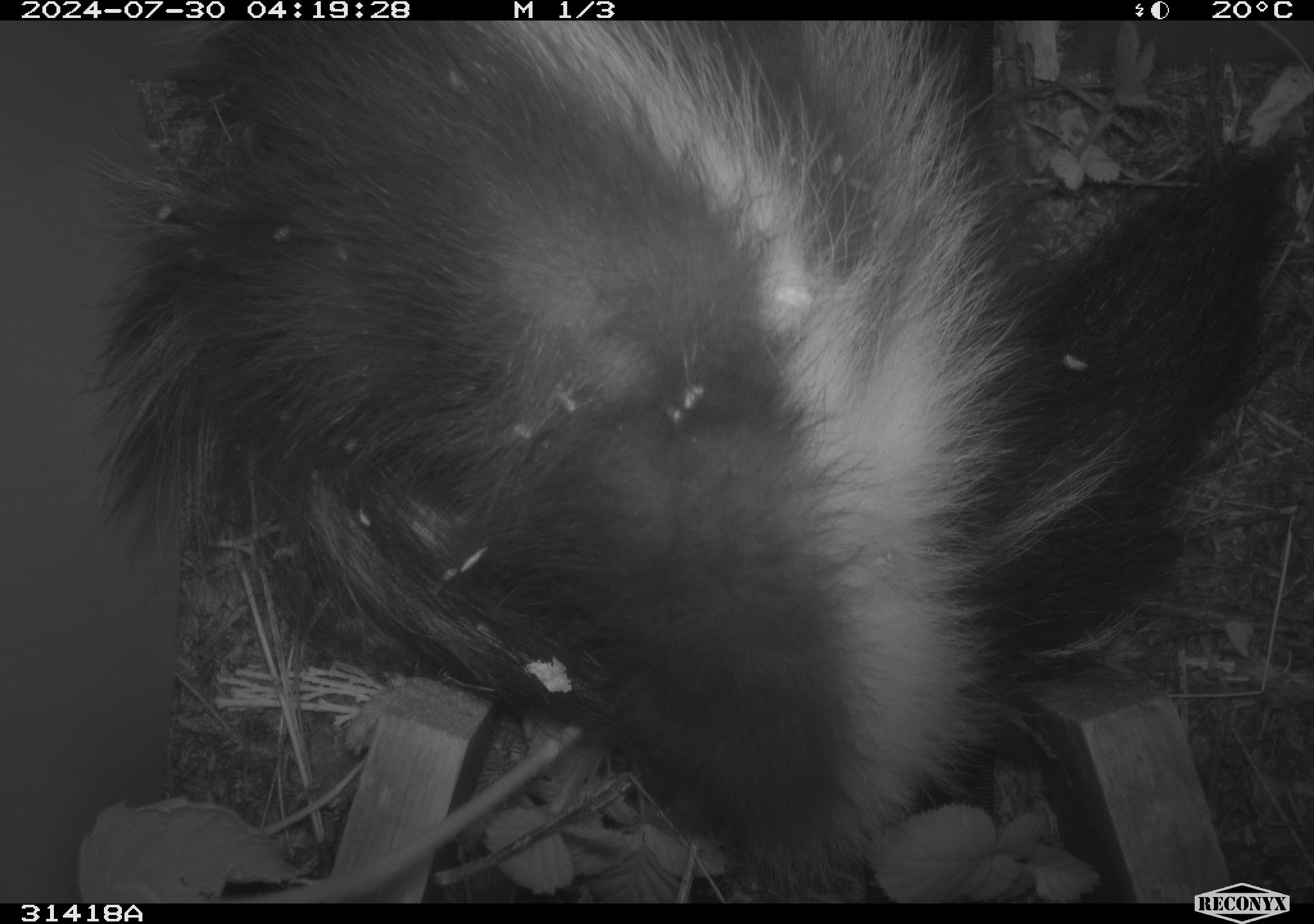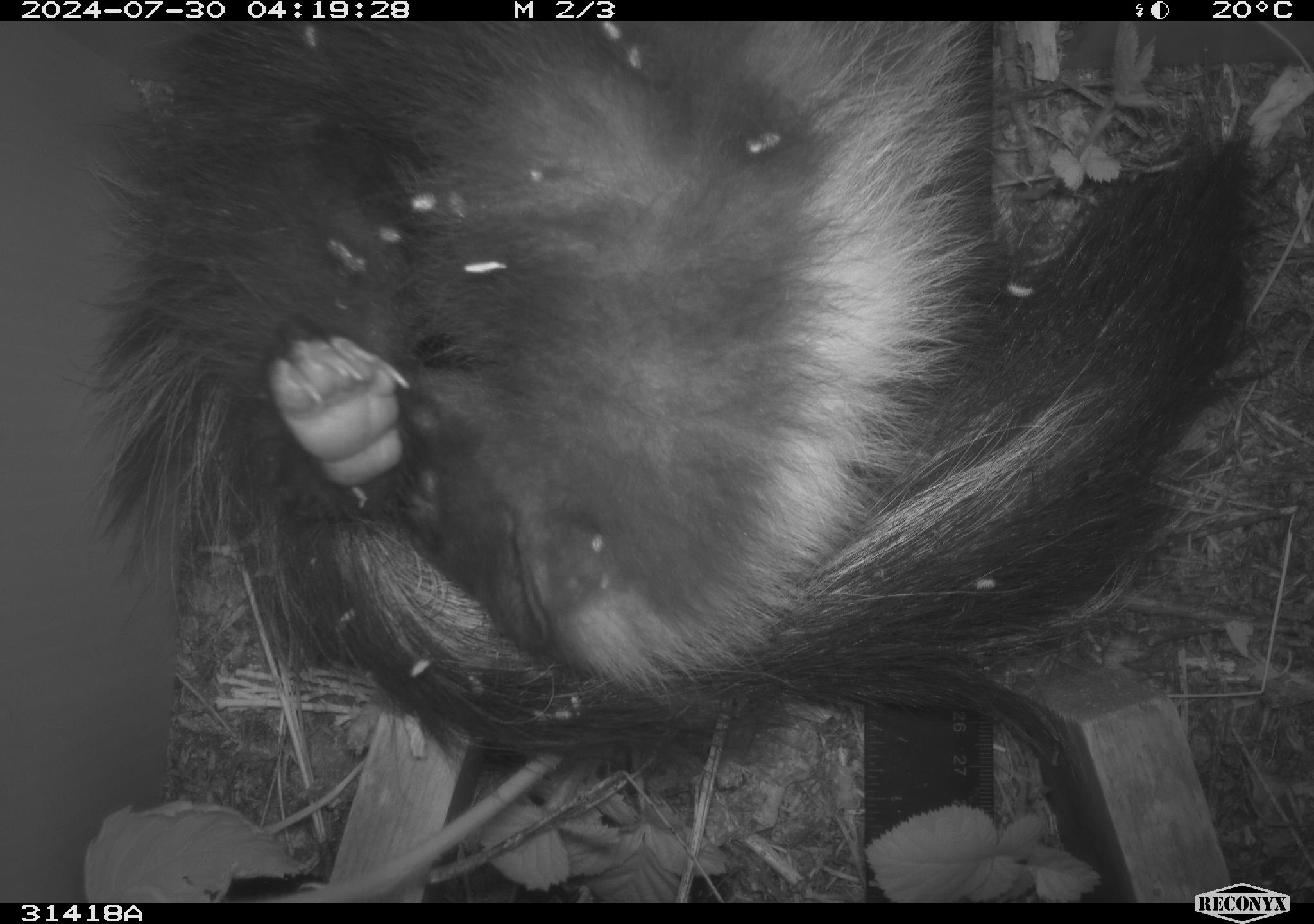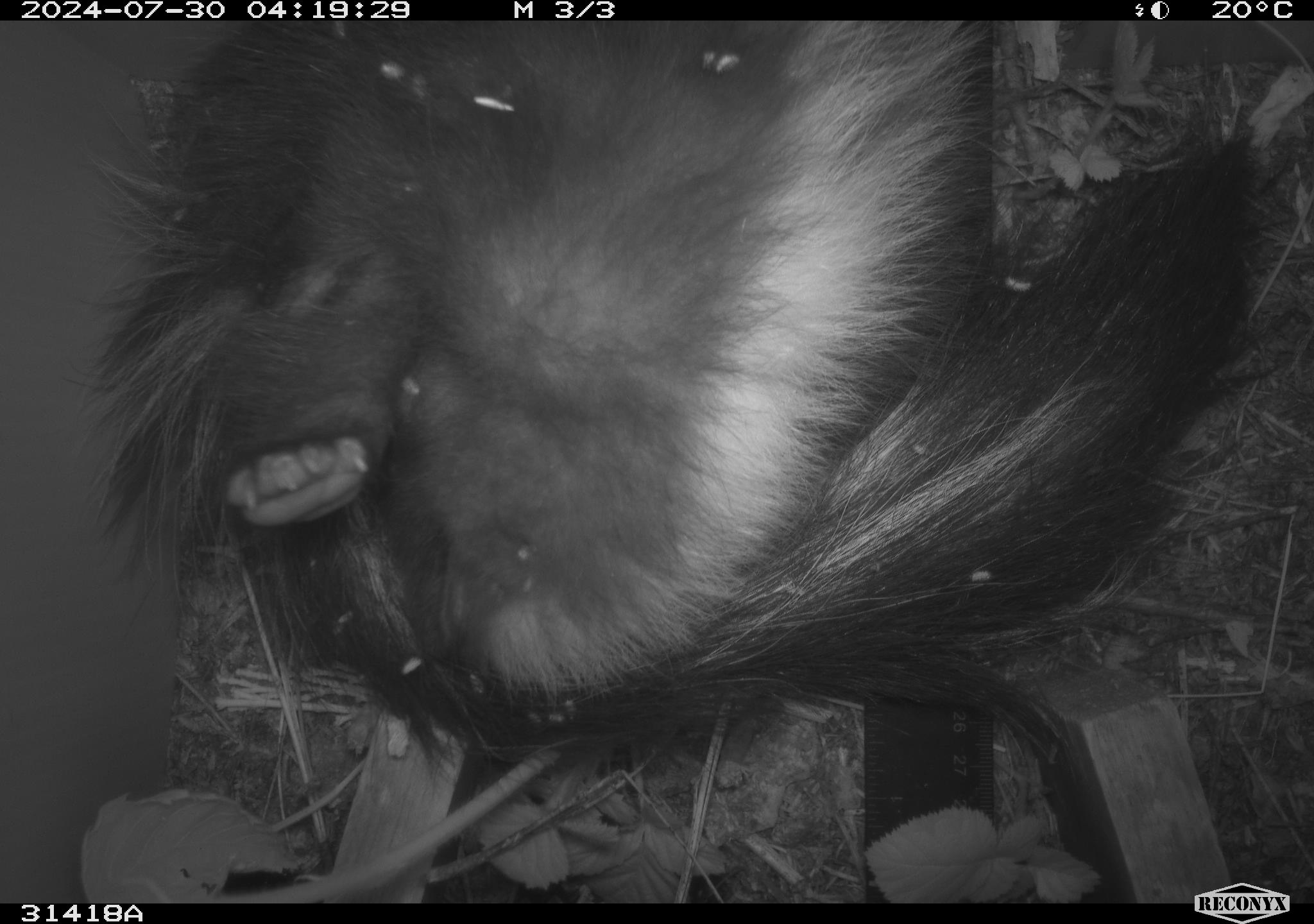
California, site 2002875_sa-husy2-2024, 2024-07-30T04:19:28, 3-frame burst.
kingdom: Animalia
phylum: Chordata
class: Mammalia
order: Carnivora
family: Mephitidae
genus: Mephitis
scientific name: Mephitis mephitis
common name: striped skunk